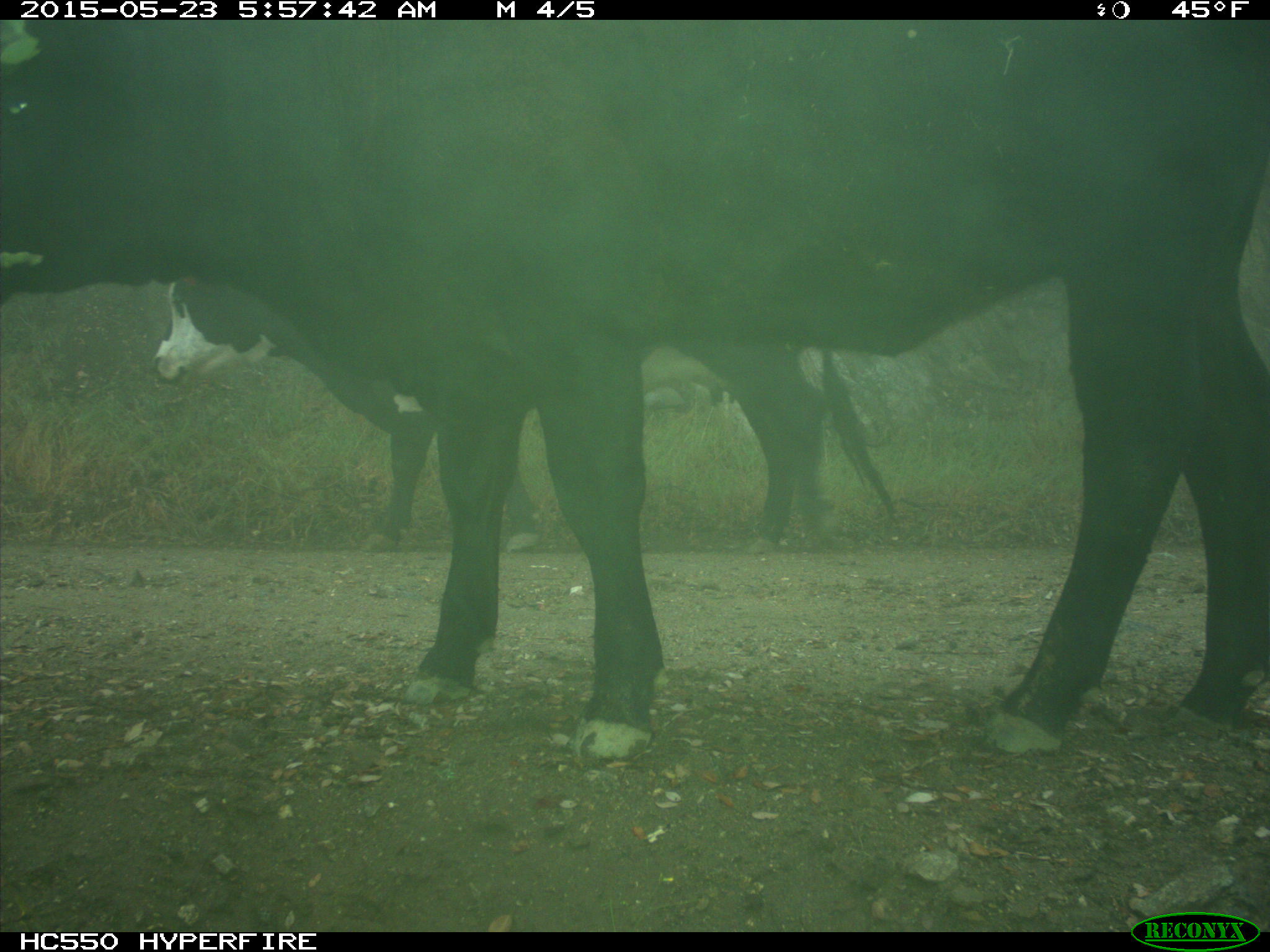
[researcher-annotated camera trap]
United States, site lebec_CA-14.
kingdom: Animalia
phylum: Chordata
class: Mammalia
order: Artiodactyla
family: Bovidae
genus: Bos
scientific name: Bos taurus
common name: domestic cow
Bos taurus (domestic cow).